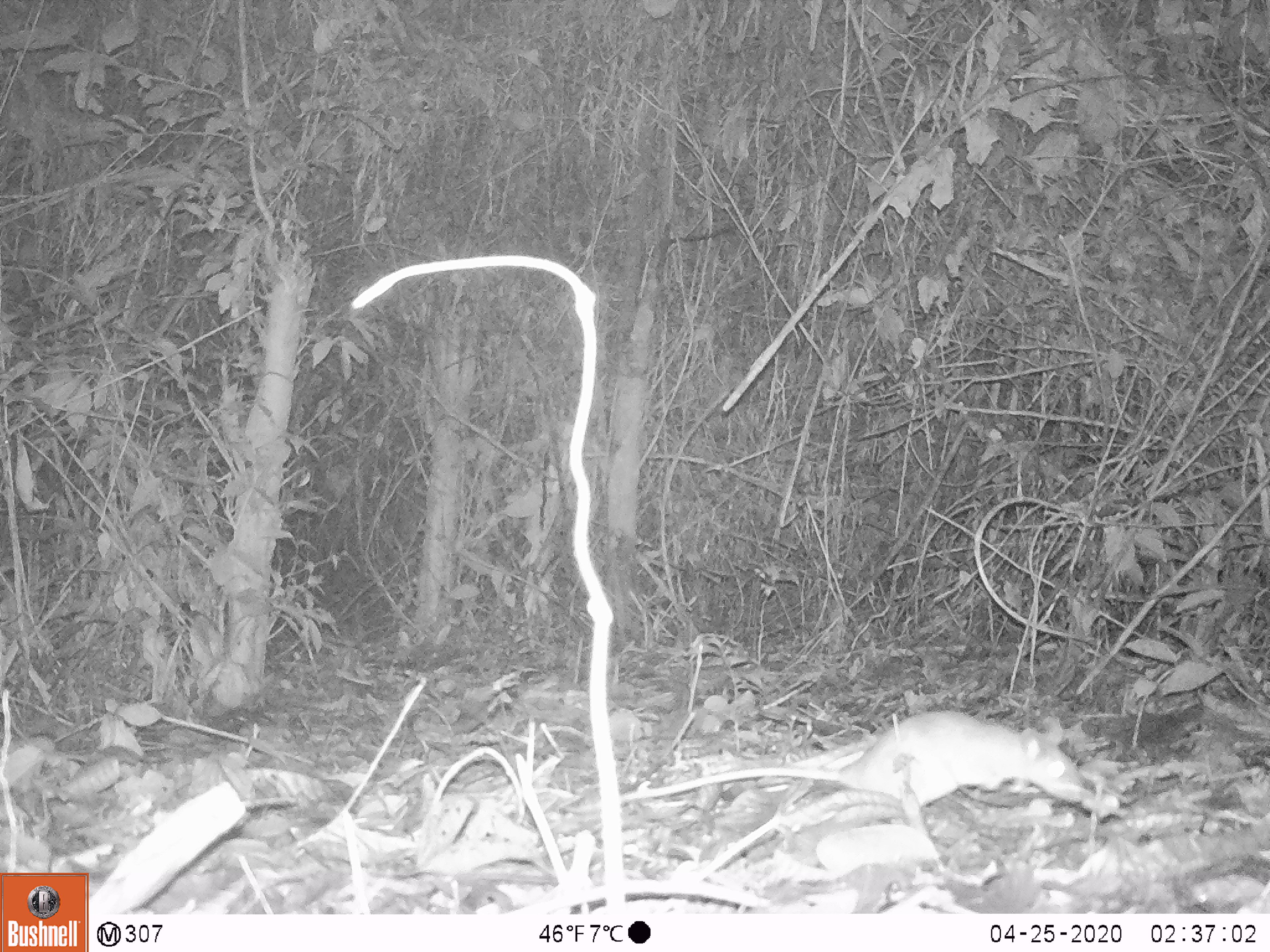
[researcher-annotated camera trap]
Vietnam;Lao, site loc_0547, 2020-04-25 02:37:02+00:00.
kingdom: Animalia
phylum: Chordata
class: Mammalia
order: Rodentia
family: Muridae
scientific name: Muridae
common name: old-world mice and rats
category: unidentified murid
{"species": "unidentified murid (old-world mice and rats) (Muridae)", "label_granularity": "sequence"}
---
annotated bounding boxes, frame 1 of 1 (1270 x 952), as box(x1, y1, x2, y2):
unidentified murid: box(563, 709, 1084, 814)